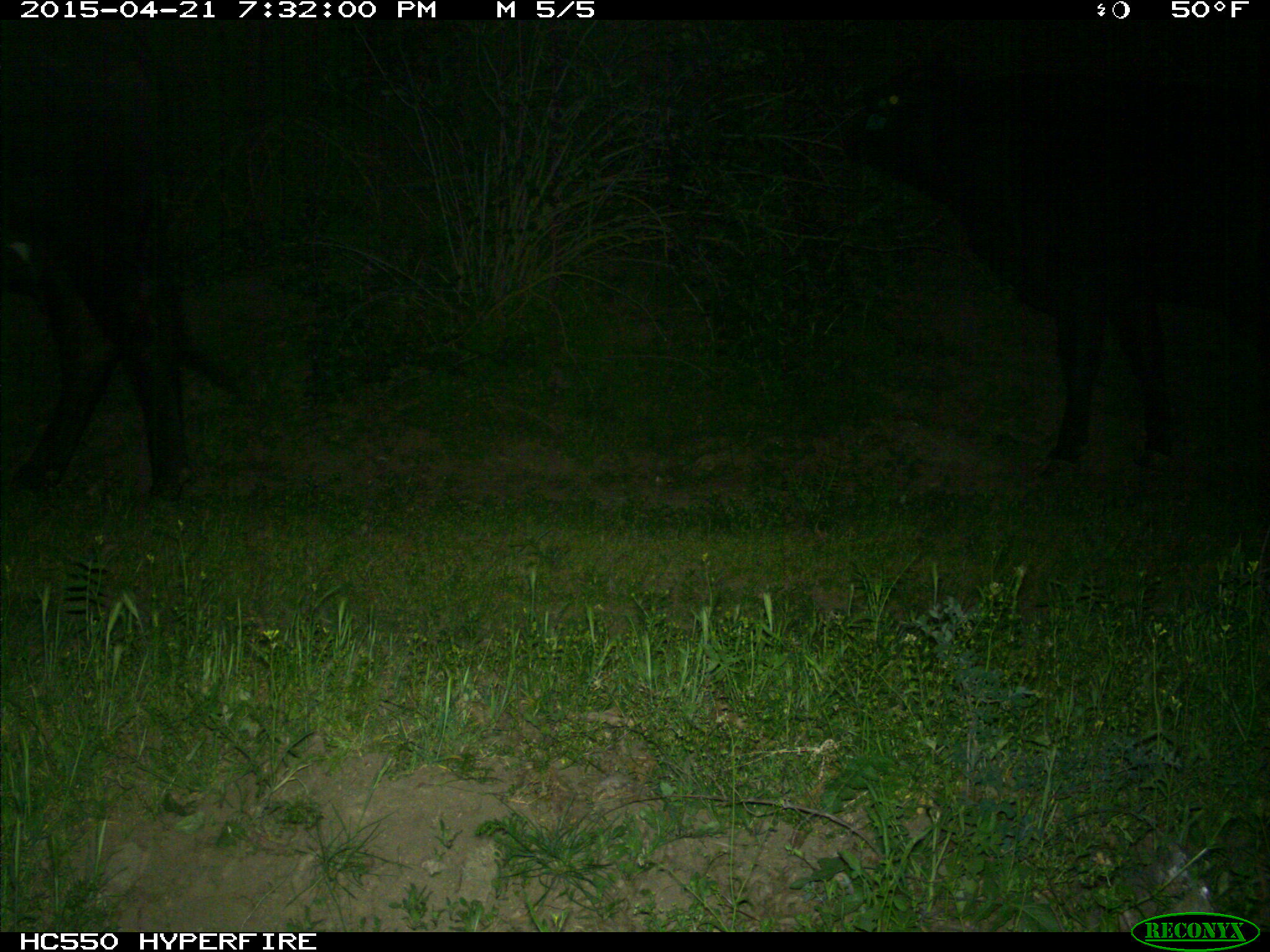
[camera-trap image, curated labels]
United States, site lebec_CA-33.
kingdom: Animalia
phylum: Chordata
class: Mammalia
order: Artiodactyla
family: Bovidae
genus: Bos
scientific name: Bos taurus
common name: domestic cow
Bos taurus (domestic cow).